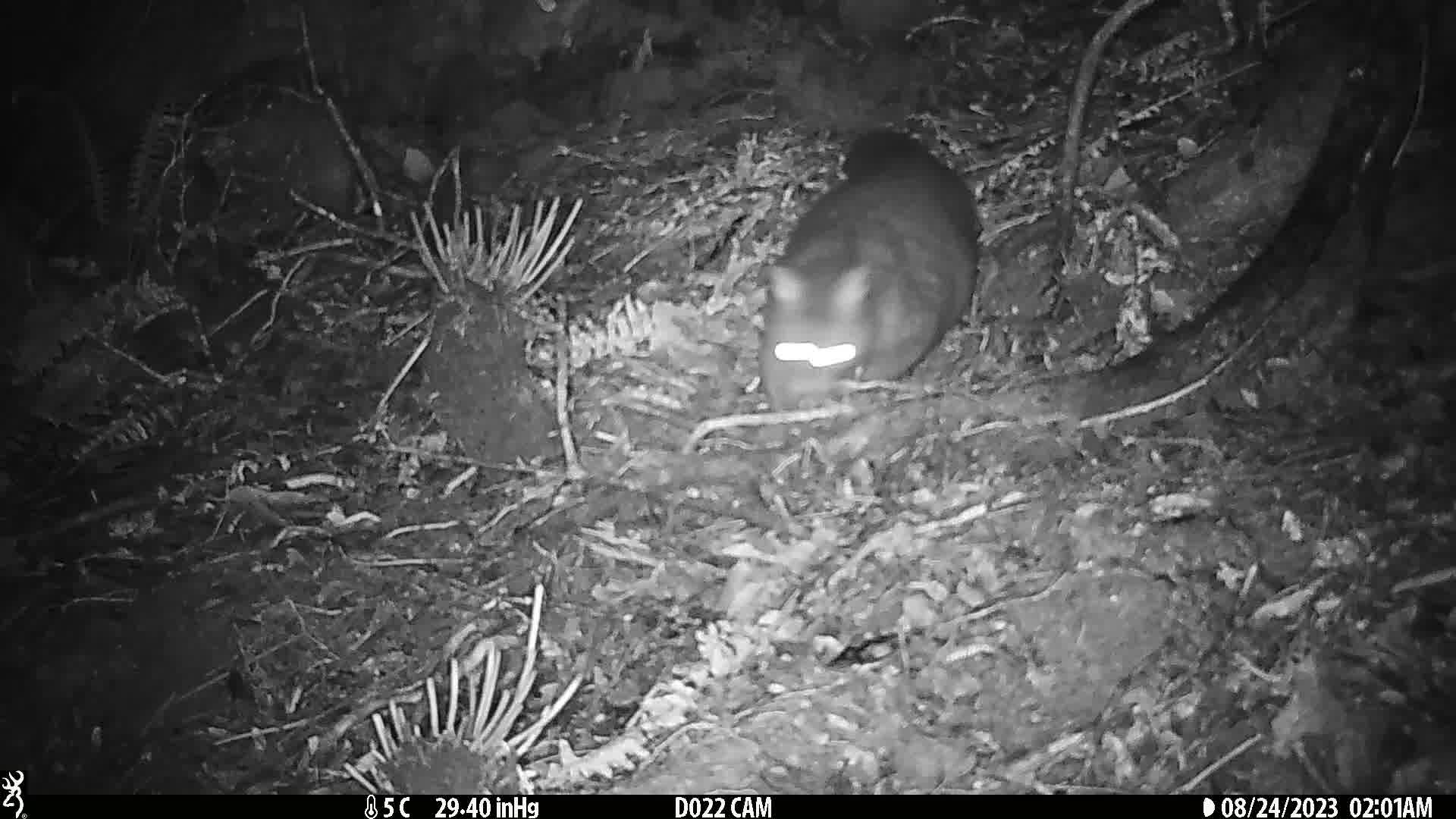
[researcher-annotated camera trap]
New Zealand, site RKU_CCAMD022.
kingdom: Animalia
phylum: Chordata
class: Mammalia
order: Diprotodontia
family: Phalangeridae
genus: Trichosurus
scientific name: Trichosurus vulpecula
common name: common brushtail possum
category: possum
Possum (common brushtail possum) (Trichosurus vulpecula).